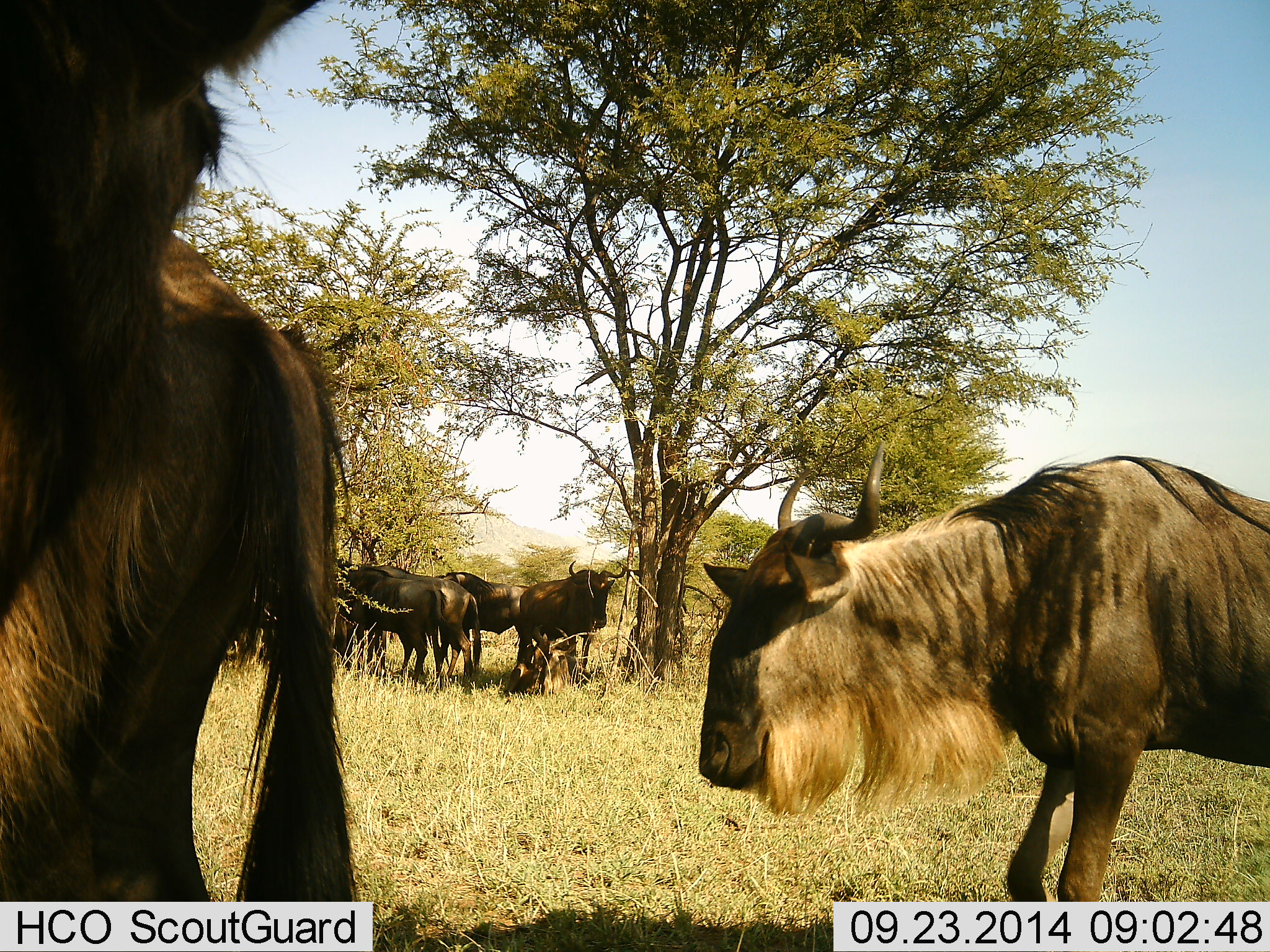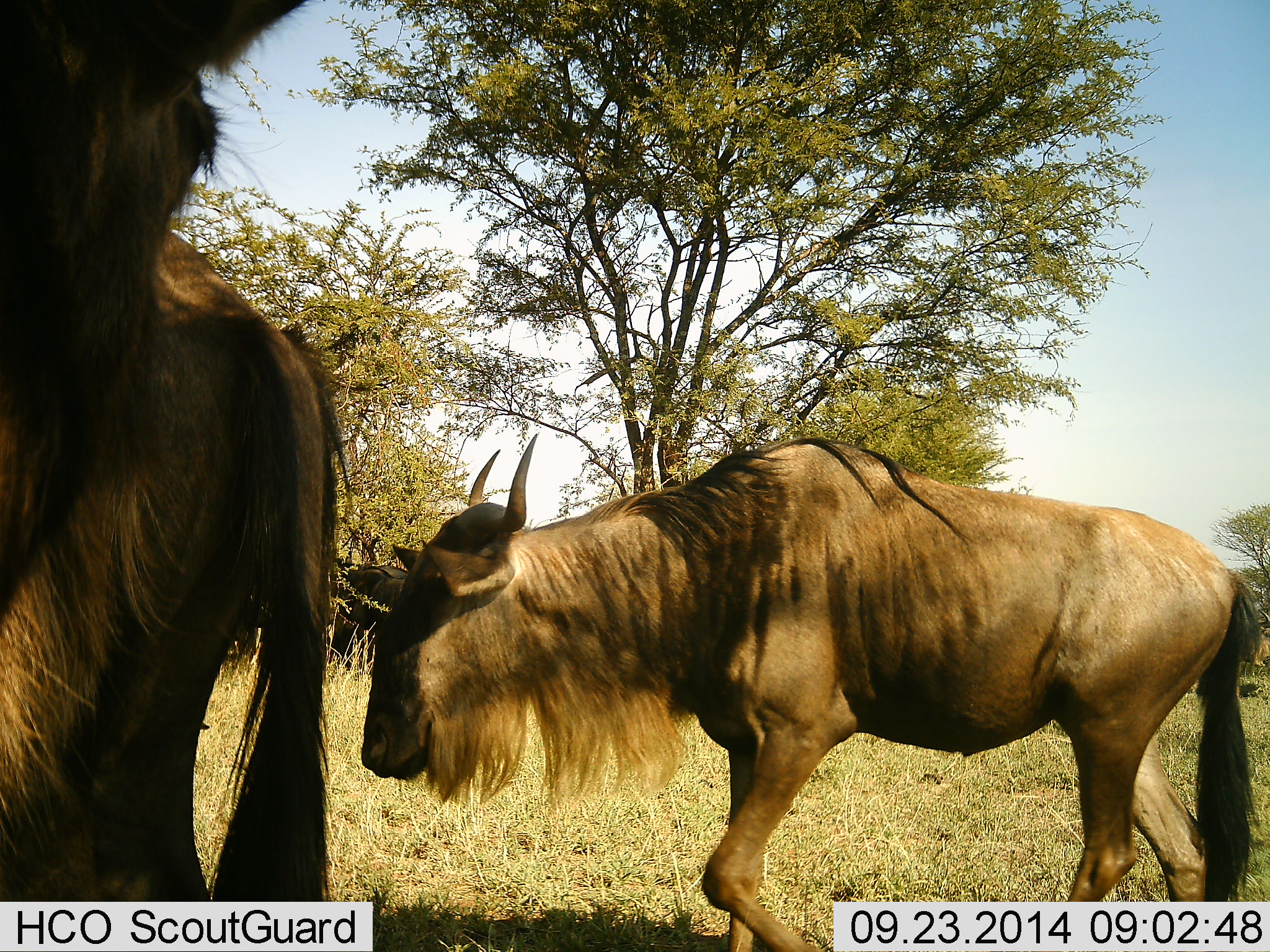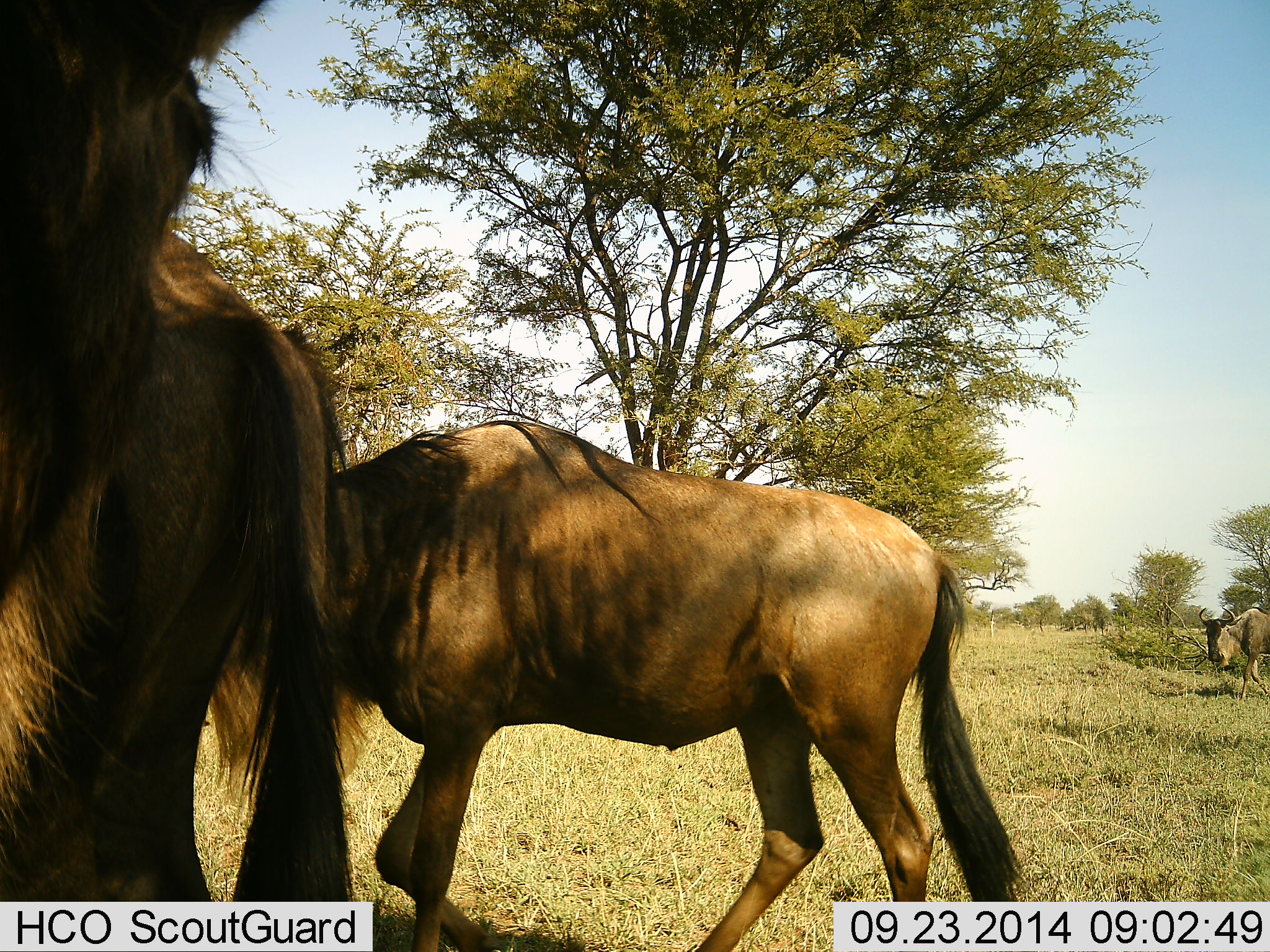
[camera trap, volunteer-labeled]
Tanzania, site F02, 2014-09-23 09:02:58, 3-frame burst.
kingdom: Animalia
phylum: Chordata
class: Mammalia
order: Artiodactyla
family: Bovidae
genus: Connochaetes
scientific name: Connochaetes taurinus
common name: blue wildebeest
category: wildebeest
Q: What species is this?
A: Wildebeest (blue wildebeest) (Connochaetes taurinus).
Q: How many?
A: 8.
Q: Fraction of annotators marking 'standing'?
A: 90%.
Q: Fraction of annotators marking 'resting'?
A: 20%.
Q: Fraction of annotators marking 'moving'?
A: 90%.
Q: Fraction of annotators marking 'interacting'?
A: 10%.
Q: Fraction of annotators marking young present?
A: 0%.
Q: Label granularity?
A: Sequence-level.